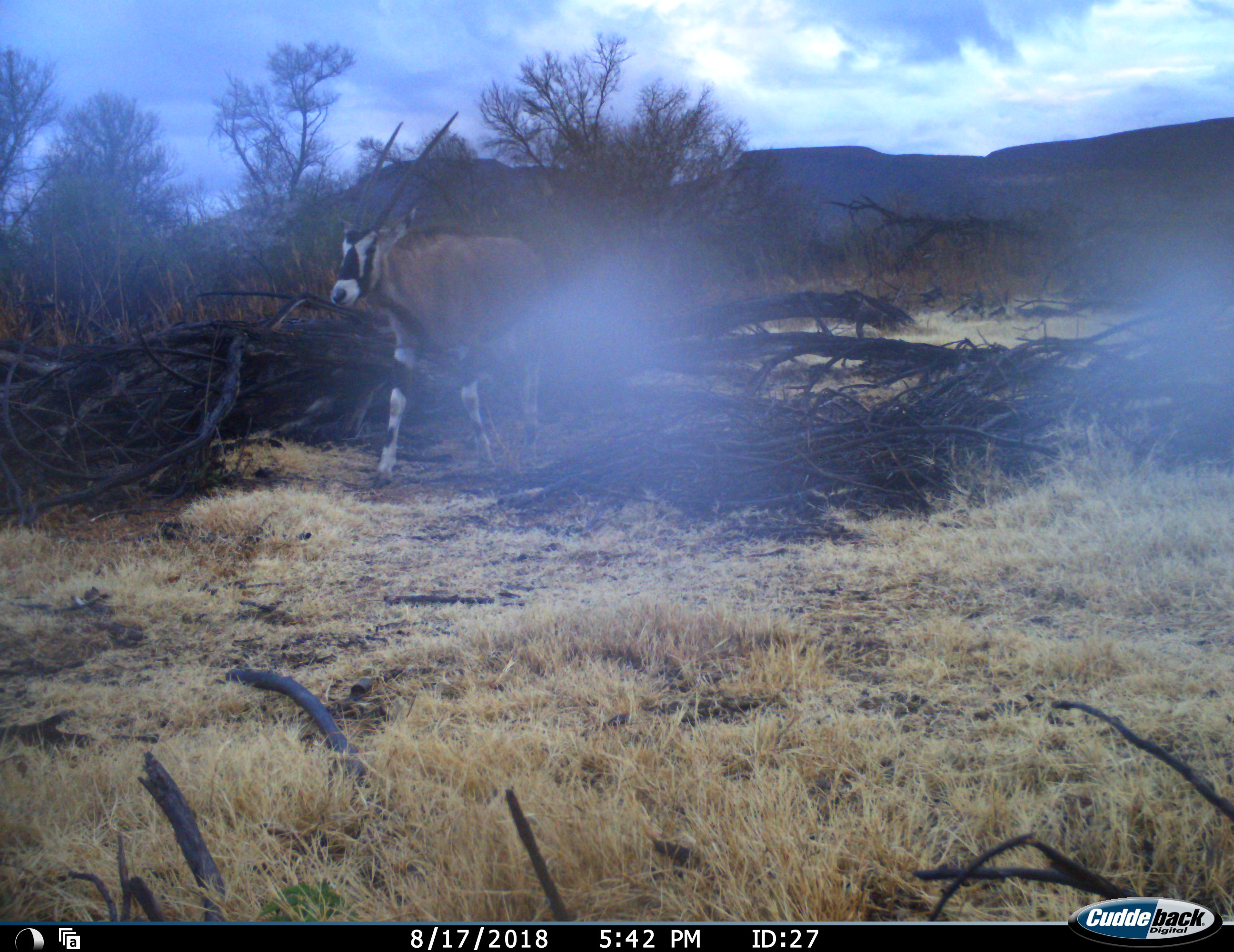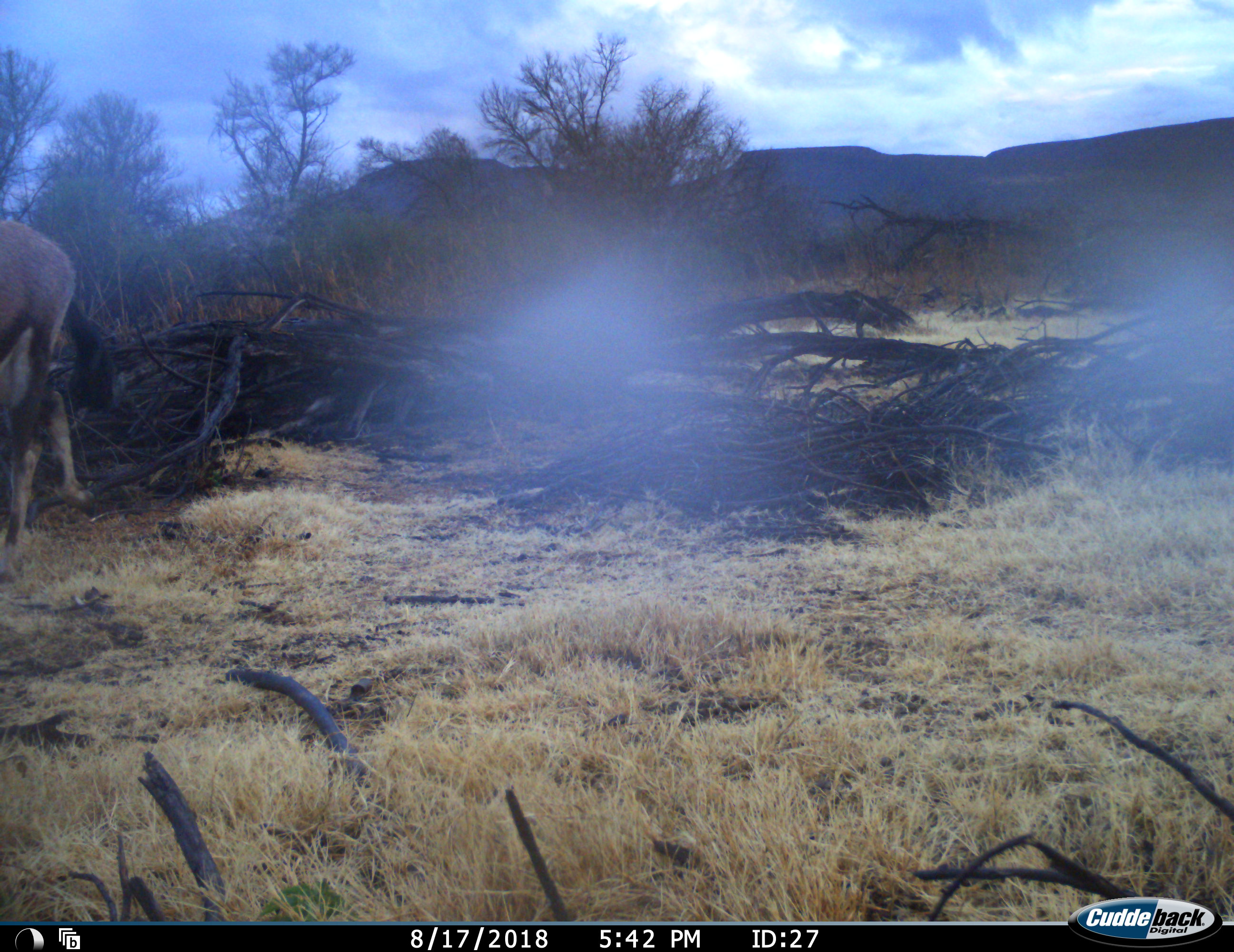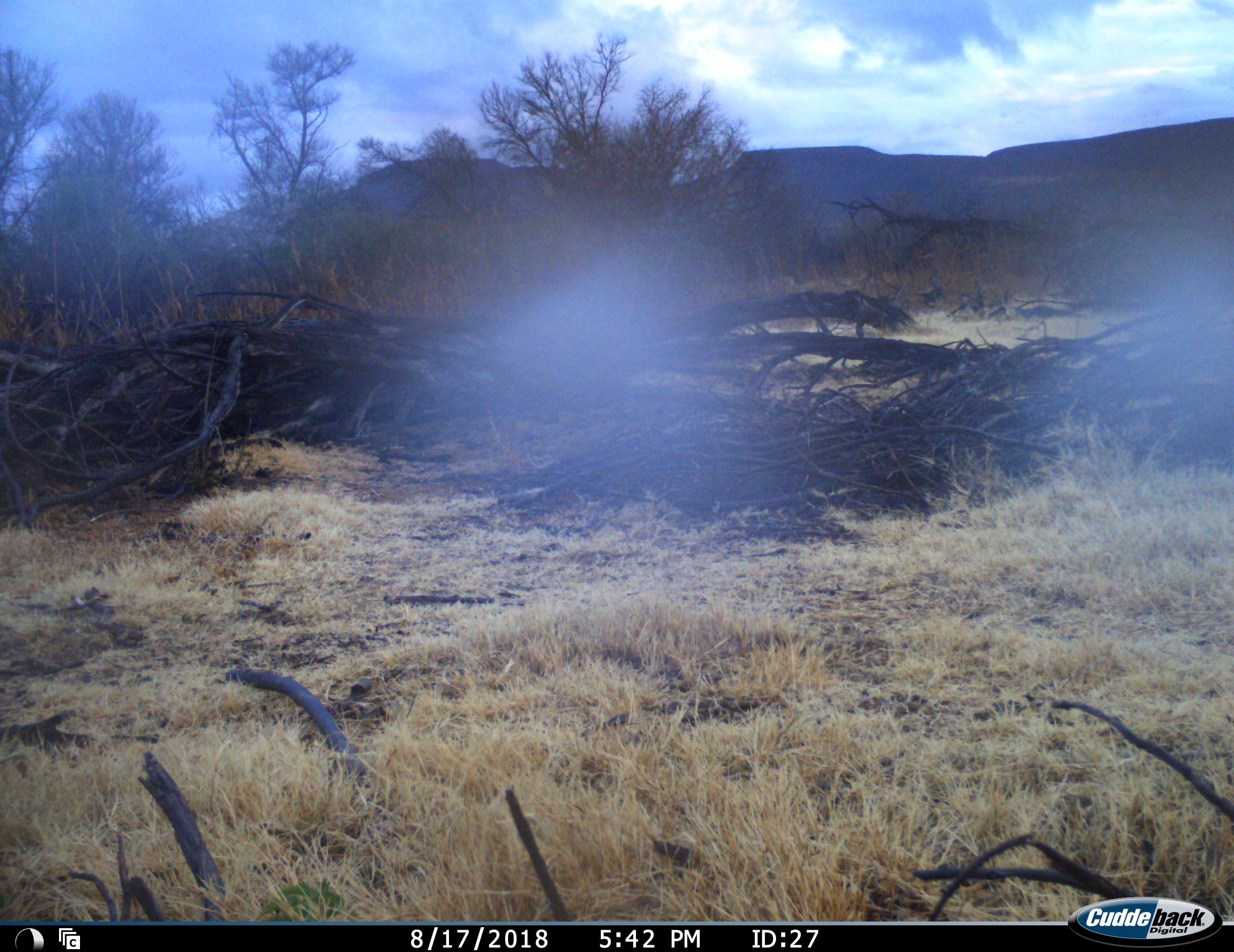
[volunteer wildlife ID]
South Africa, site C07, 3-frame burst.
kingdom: Animalia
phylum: Chordata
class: Mammalia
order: Artiodactyla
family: Bovidae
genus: Oryx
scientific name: Oryx gazella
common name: gemsbok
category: gemsbokoryx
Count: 1.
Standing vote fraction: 0%.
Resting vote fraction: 0%.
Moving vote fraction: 100%.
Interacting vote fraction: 0%.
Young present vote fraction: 0%.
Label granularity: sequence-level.